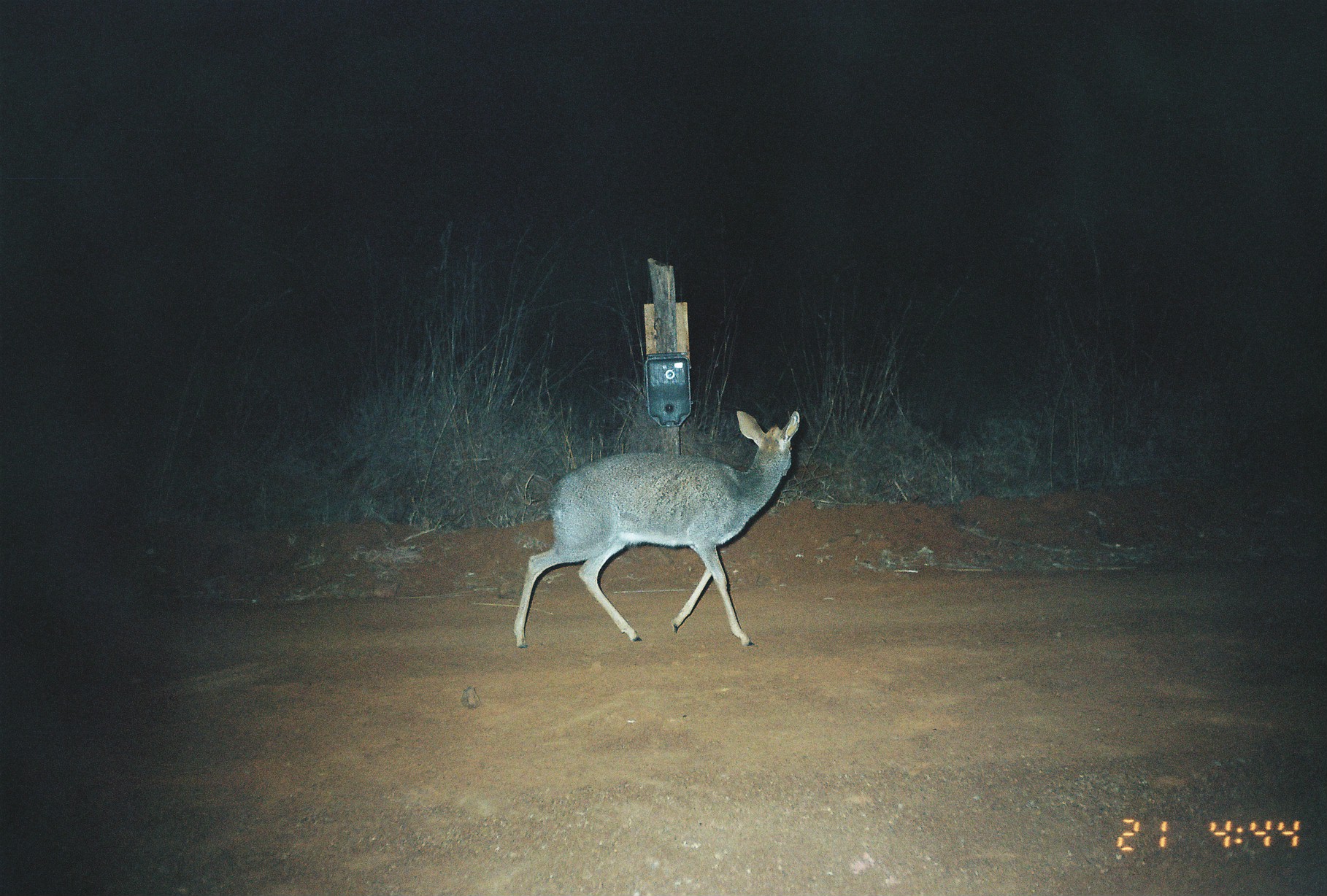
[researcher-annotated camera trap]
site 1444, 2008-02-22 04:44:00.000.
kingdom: Animalia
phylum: Chordata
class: Mammalia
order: Artiodactyla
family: Bovidae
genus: Madoqua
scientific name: Madoqua guentheri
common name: günther's dik-dik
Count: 1.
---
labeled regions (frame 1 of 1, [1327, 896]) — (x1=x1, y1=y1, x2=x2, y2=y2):
madoqua guentheri: (x1=509, y1=406, x2=801, y2=649)